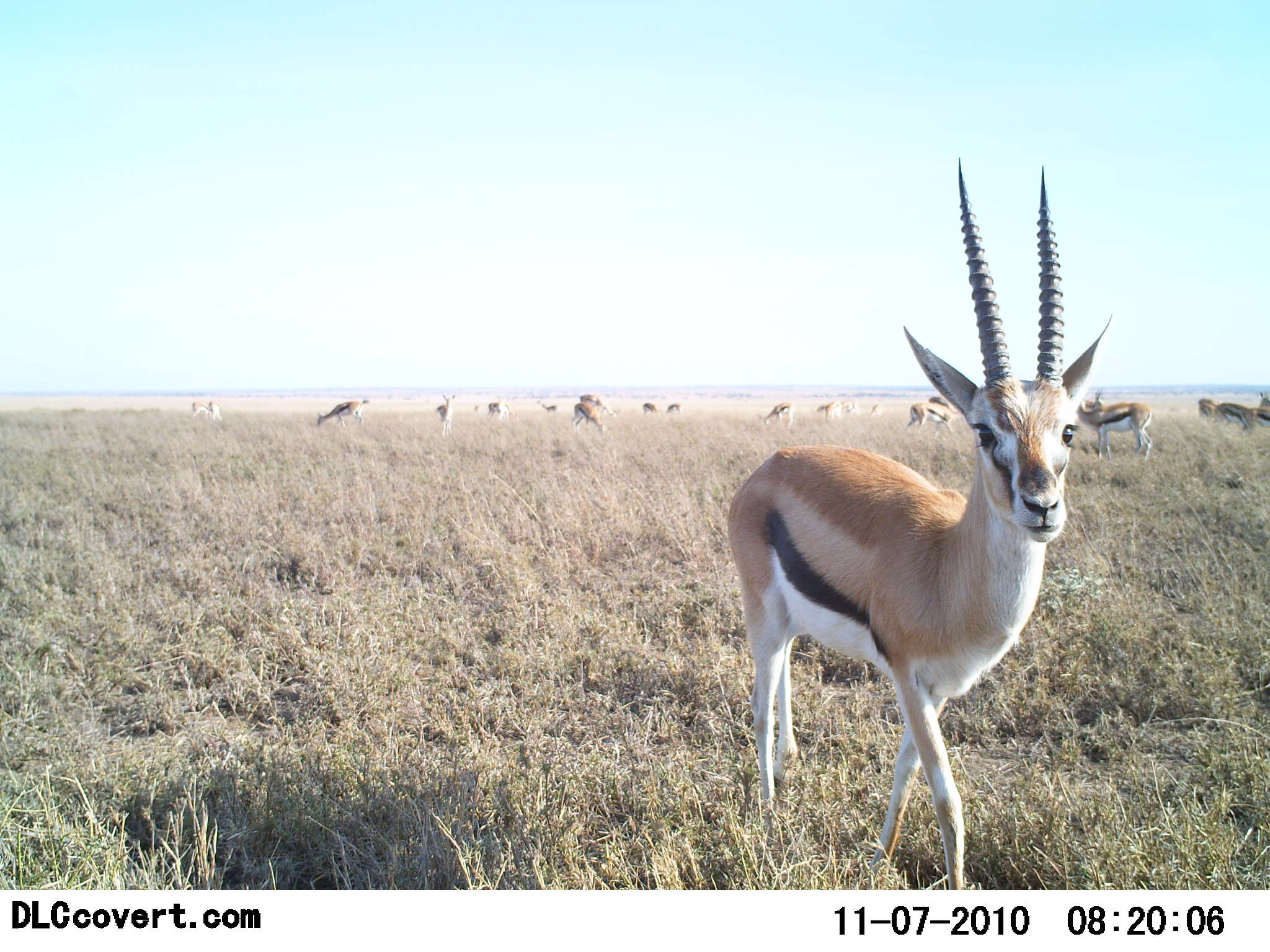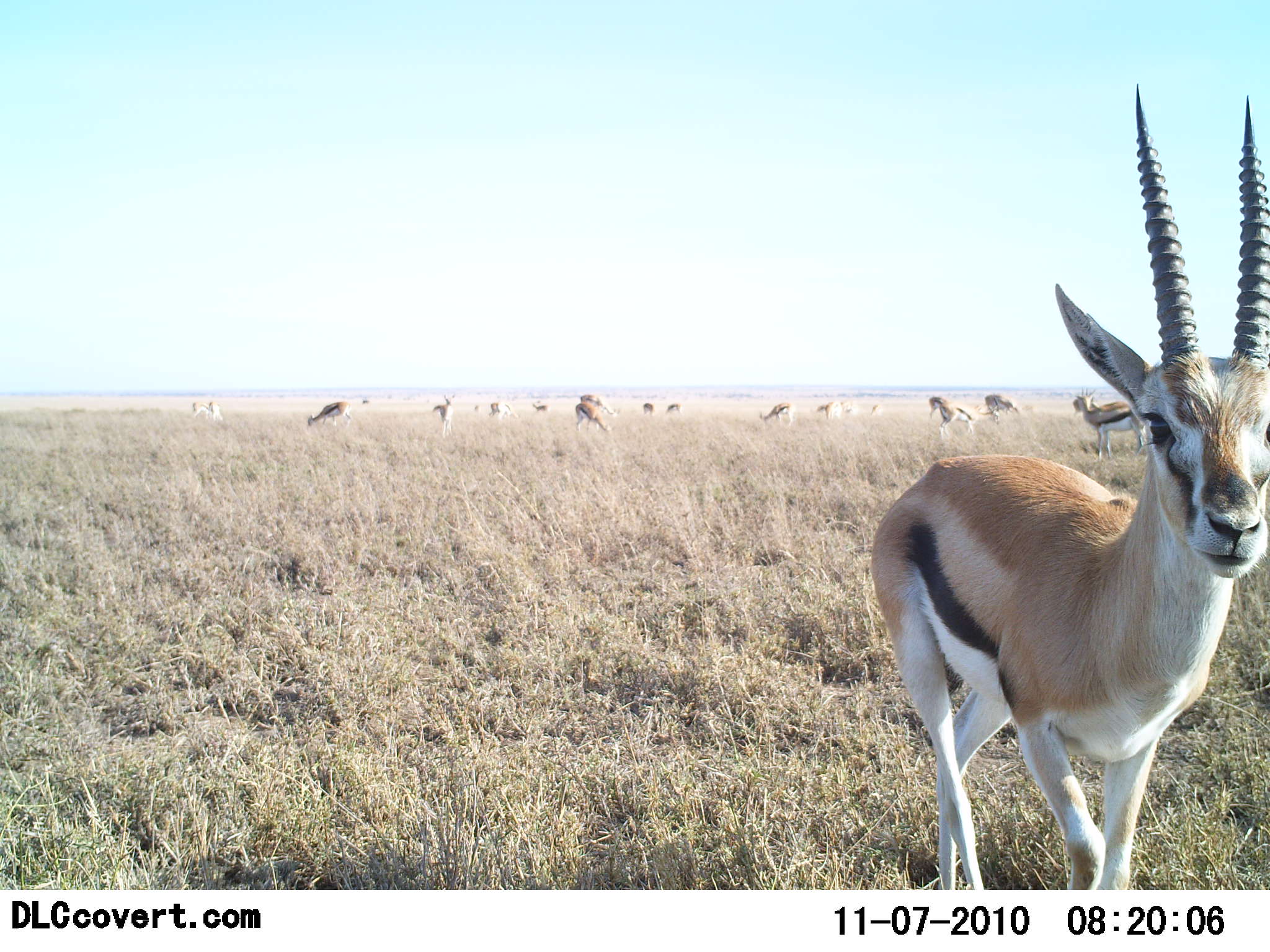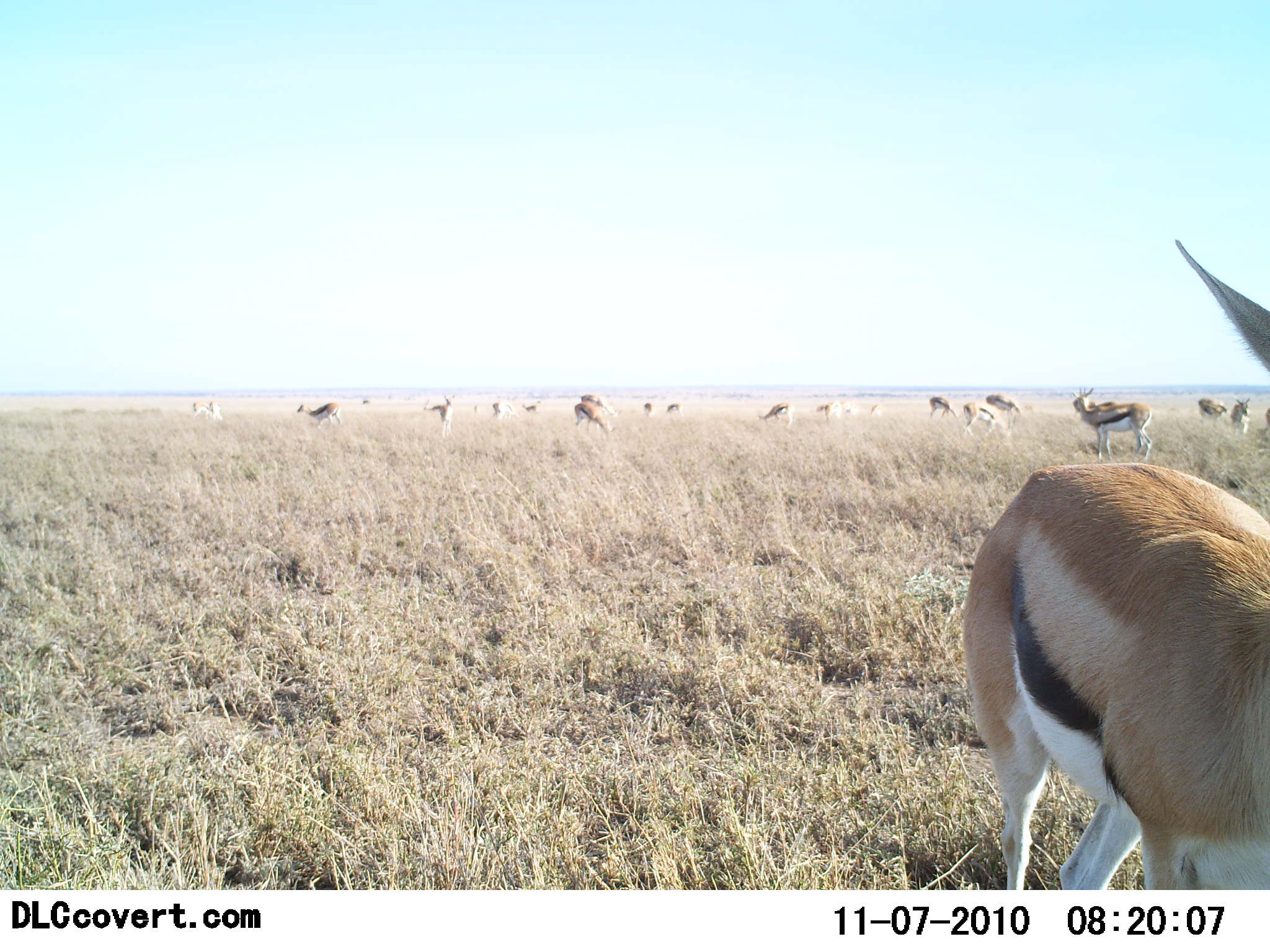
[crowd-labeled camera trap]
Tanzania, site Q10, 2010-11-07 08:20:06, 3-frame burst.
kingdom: Animalia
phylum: Chordata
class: Mammalia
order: Artiodactyla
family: Bovidae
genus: Eudorcas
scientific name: Eudorcas thomsonii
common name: thomson's gazelle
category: gazellethomsons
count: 11-50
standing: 68%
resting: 0%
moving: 68%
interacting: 5%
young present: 0%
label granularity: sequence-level